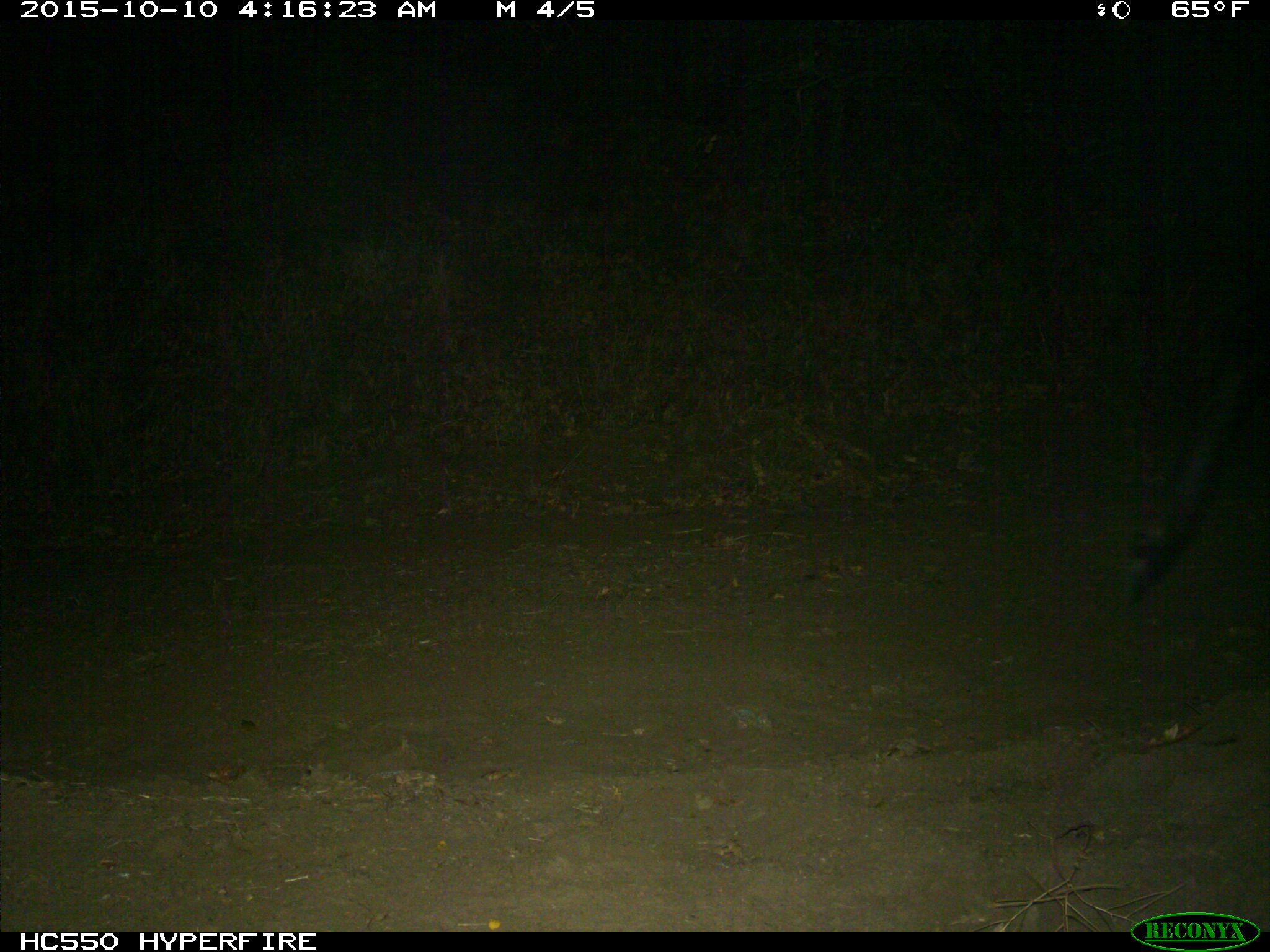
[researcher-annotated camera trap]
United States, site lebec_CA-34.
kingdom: Animalia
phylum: Chordata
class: Mammalia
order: Artiodactyla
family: Cervidae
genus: Cervus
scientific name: Cervus canadensis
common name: elk